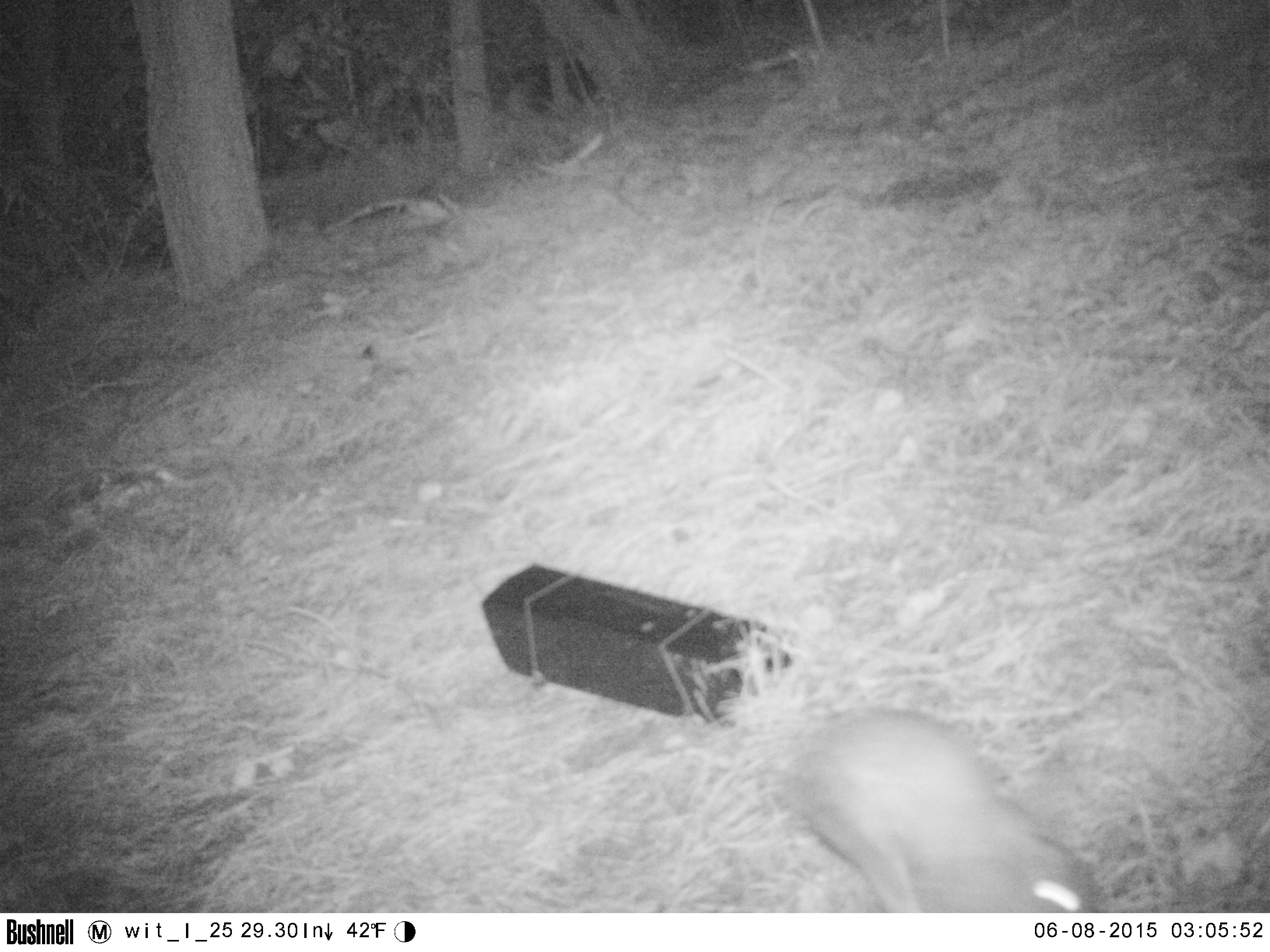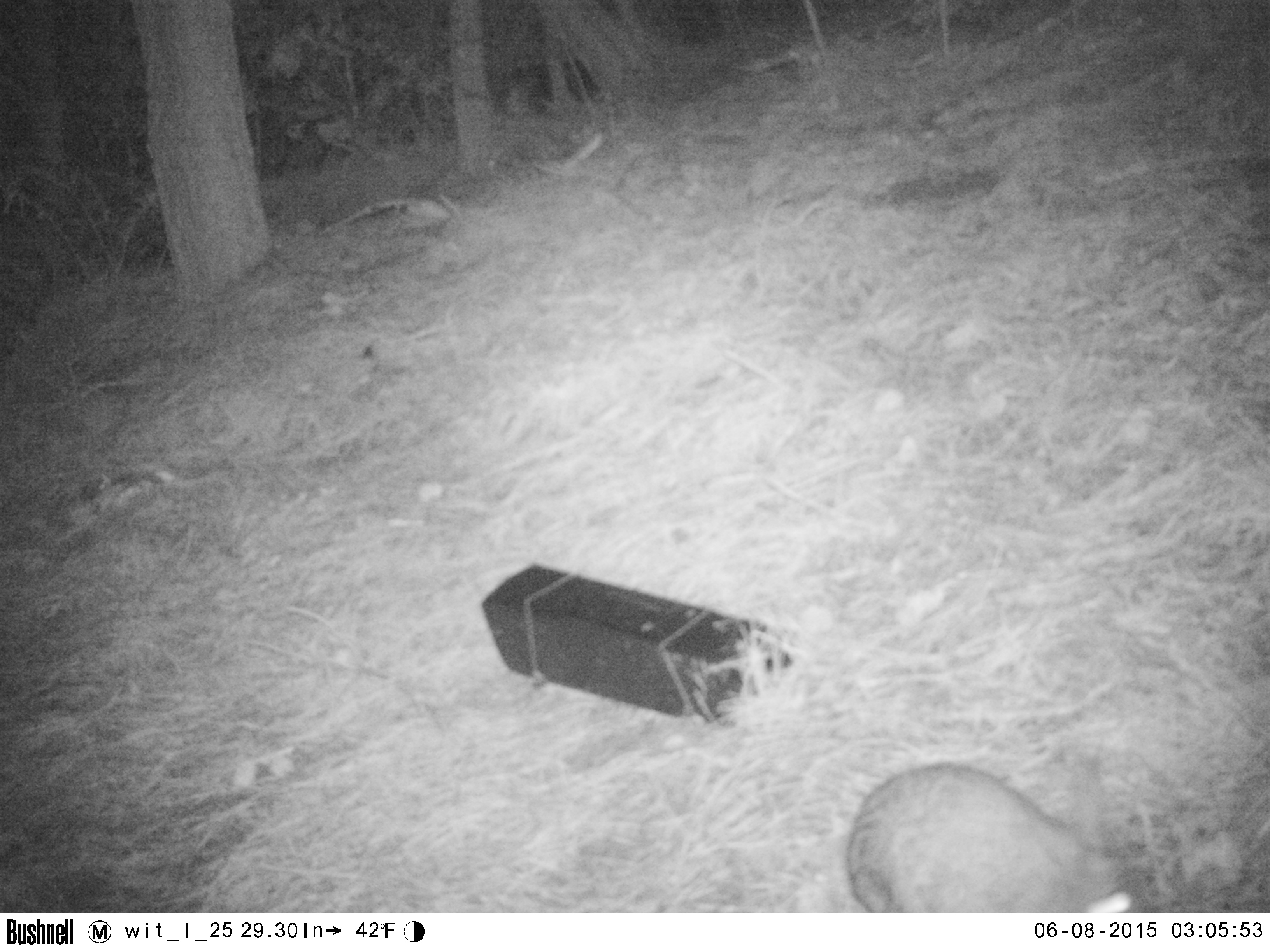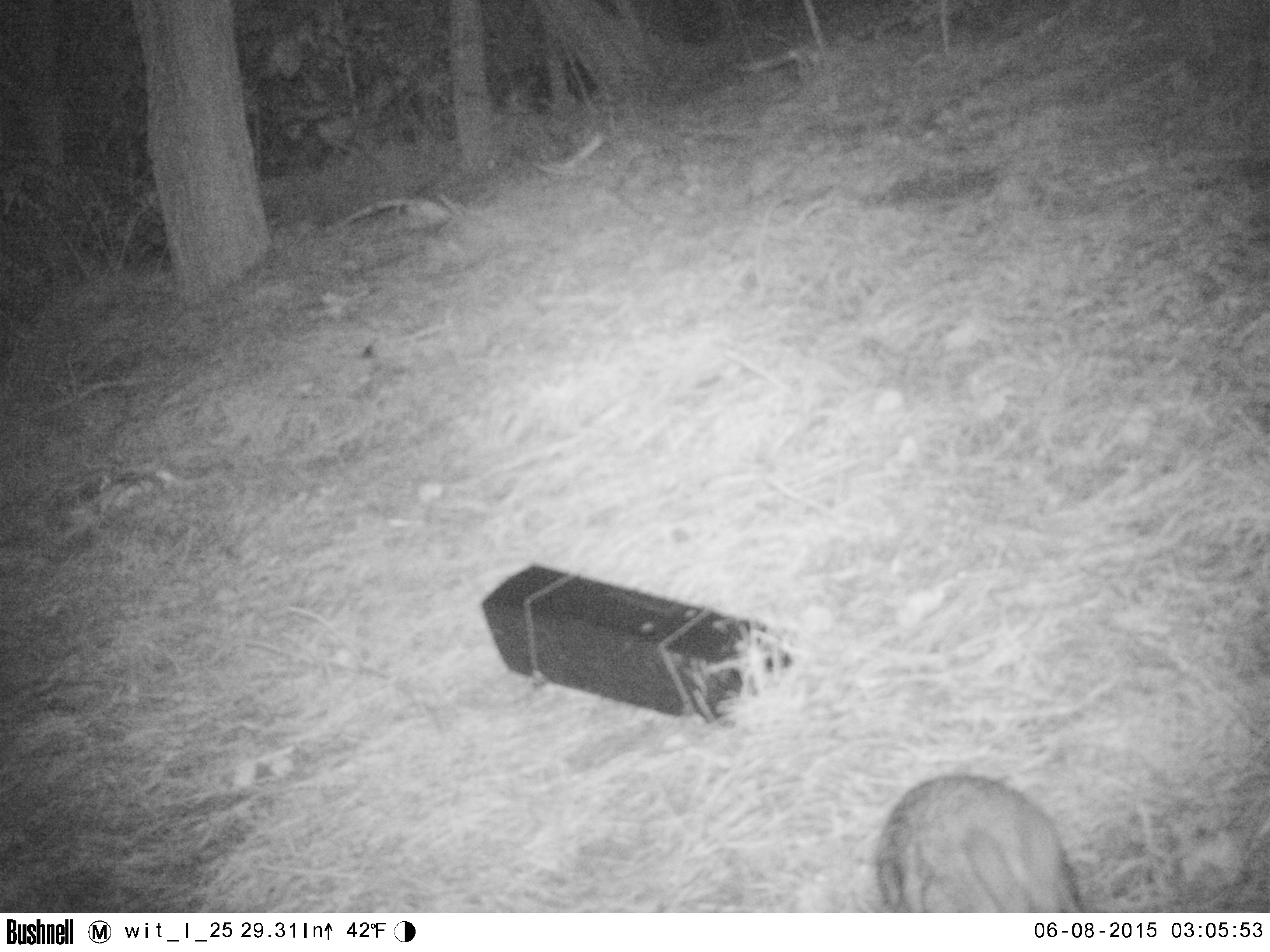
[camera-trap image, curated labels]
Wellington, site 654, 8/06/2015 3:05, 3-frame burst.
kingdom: Animalia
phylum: Chordata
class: Mammalia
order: Lagomorpha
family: Leporidae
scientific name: Leporidae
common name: rabbit